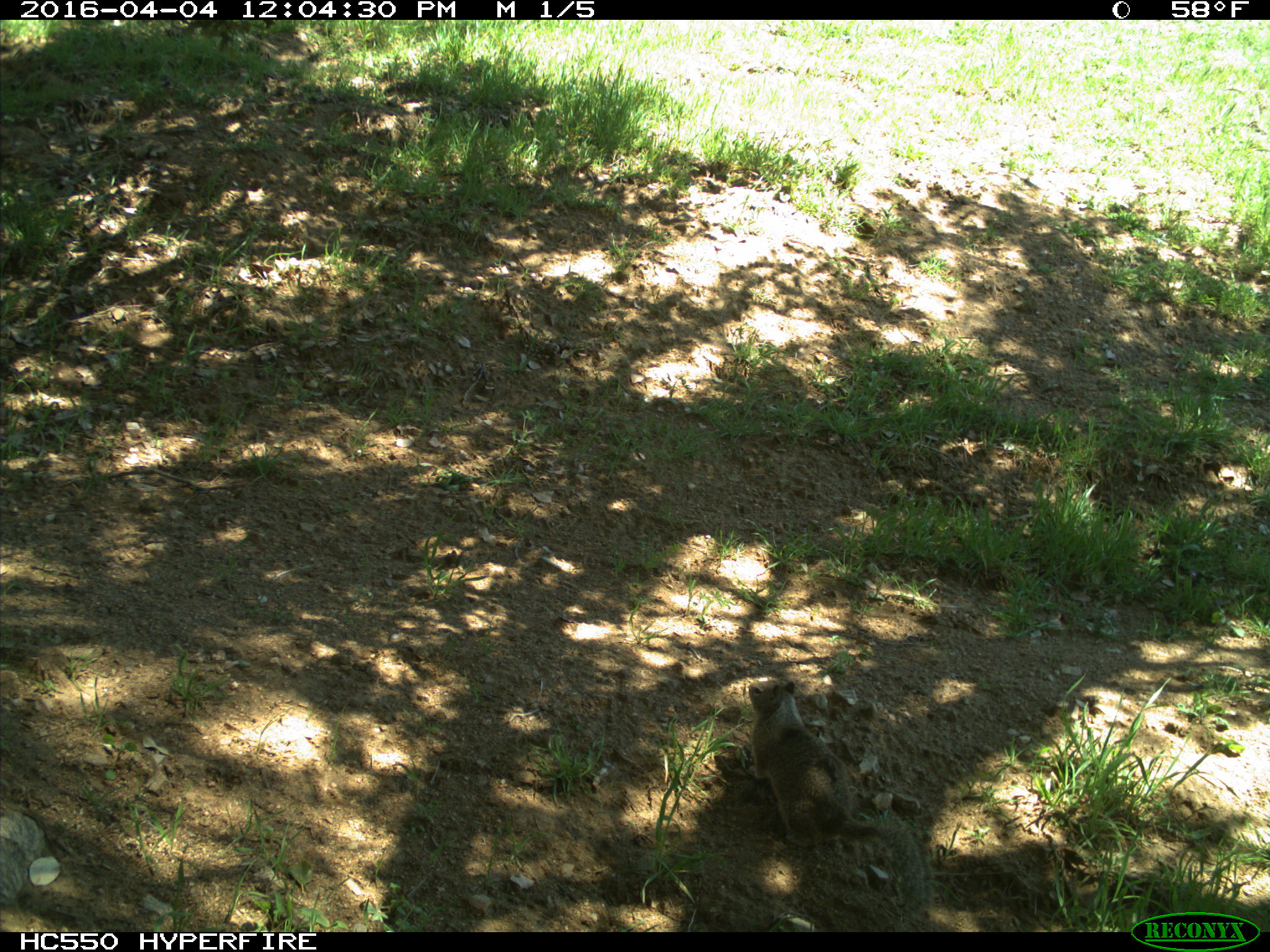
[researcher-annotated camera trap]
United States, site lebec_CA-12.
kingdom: Animalia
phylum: Chordata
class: Mammalia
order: Rodentia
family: Sciuridae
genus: Otospermophilus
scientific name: Otospermophilus beecheyi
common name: california ground squirrel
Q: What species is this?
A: Otospermophilus beecheyi (california ground squirrel).